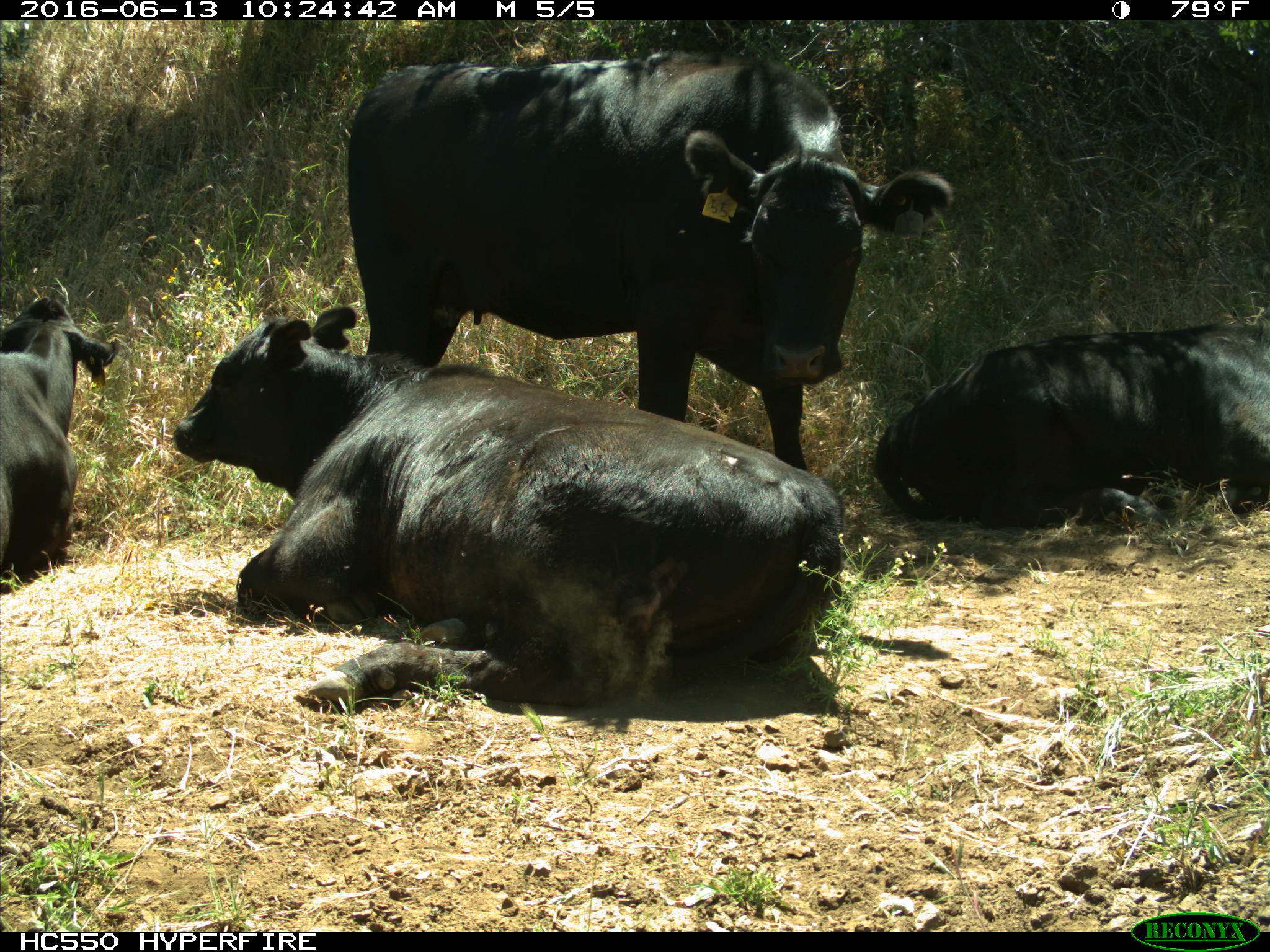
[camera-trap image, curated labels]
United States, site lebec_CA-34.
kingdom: Animalia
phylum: Chordata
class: Mammalia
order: Artiodactyla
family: Bovidae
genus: Bos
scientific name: Bos taurus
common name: domestic cow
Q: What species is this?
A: Bos taurus (domestic cow).